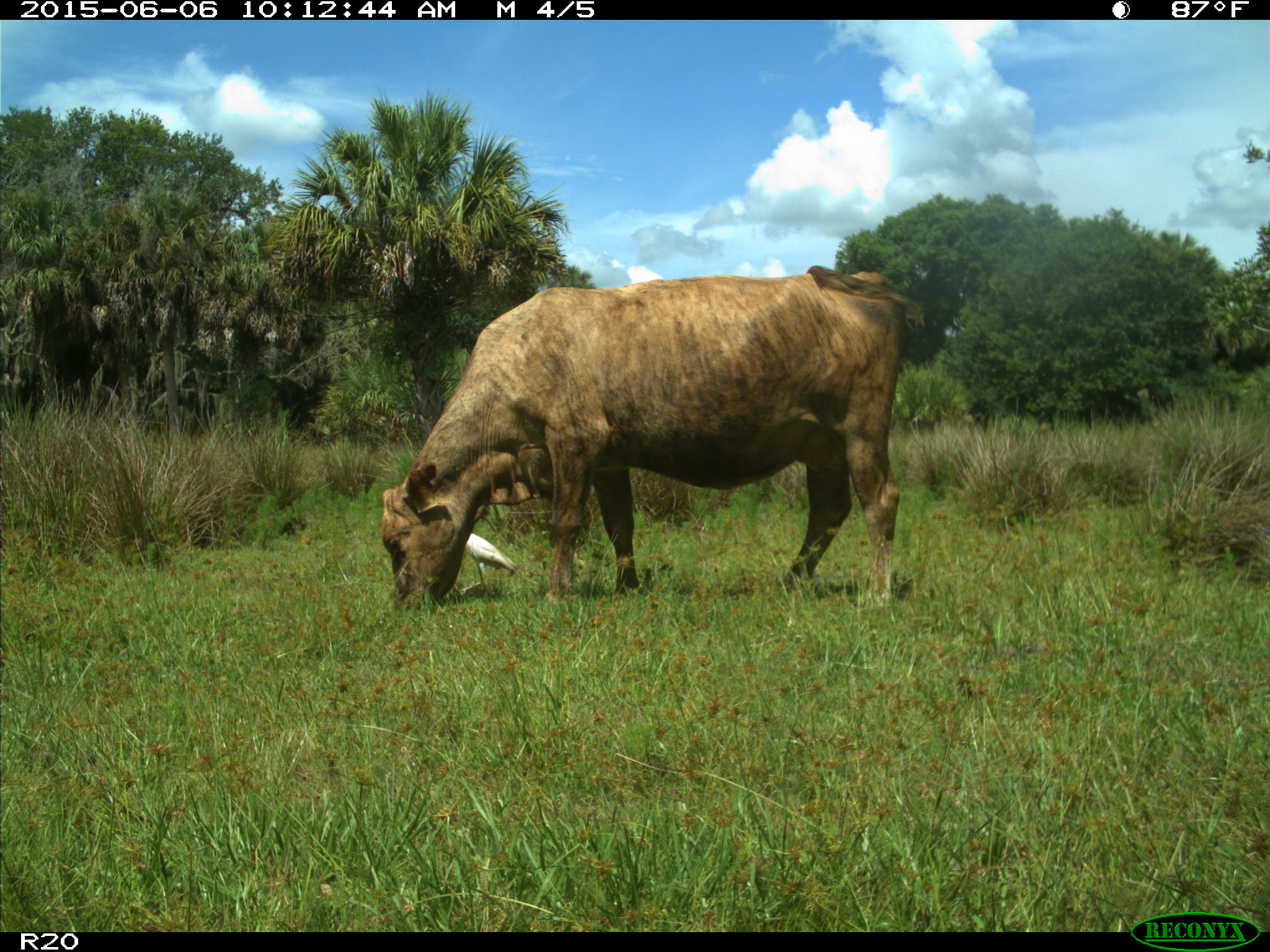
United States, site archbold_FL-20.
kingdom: Animalia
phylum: Chordata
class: Mammalia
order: Artiodactyla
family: Bovidae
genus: Bos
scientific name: Bos taurus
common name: domestic cow